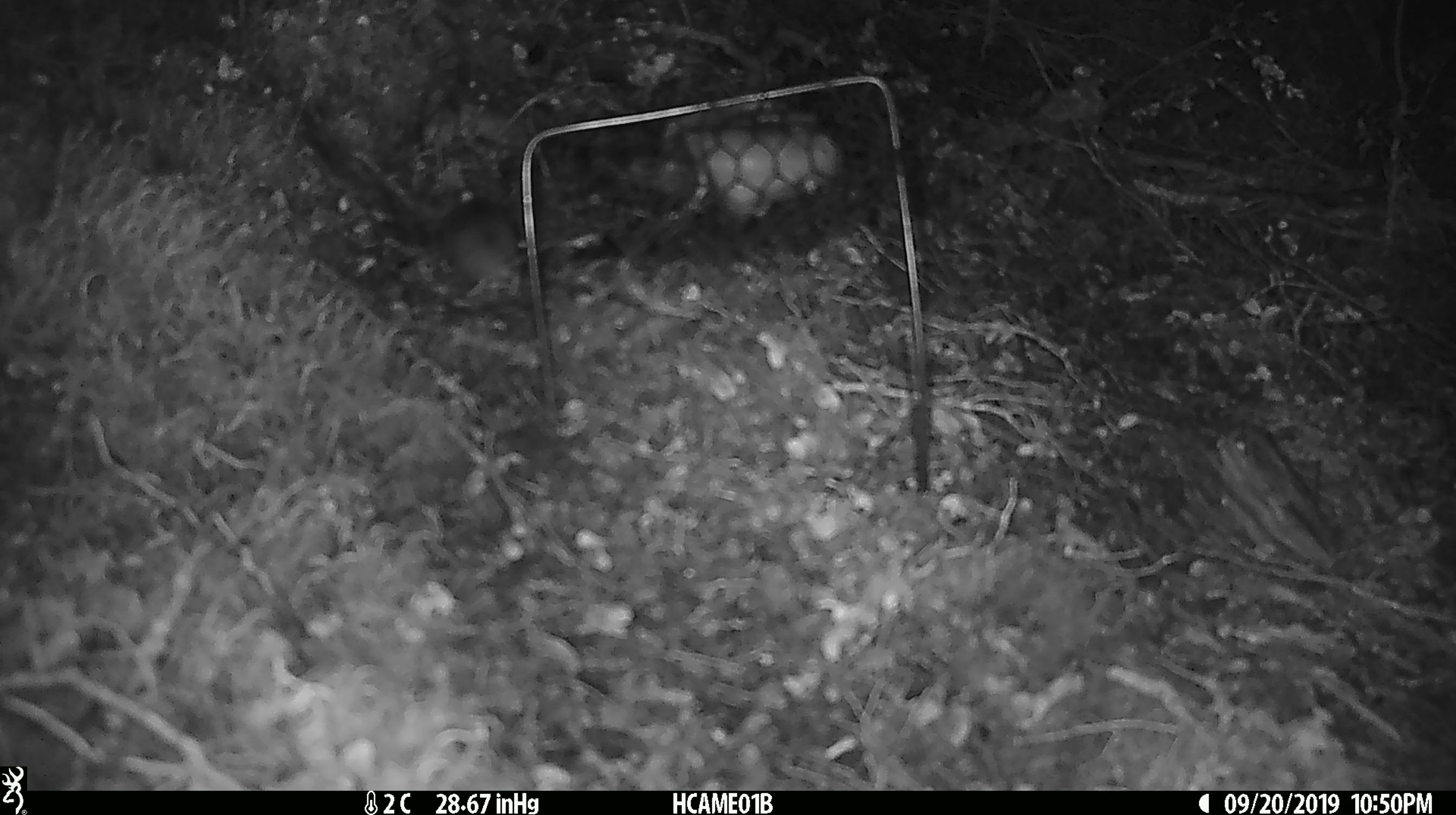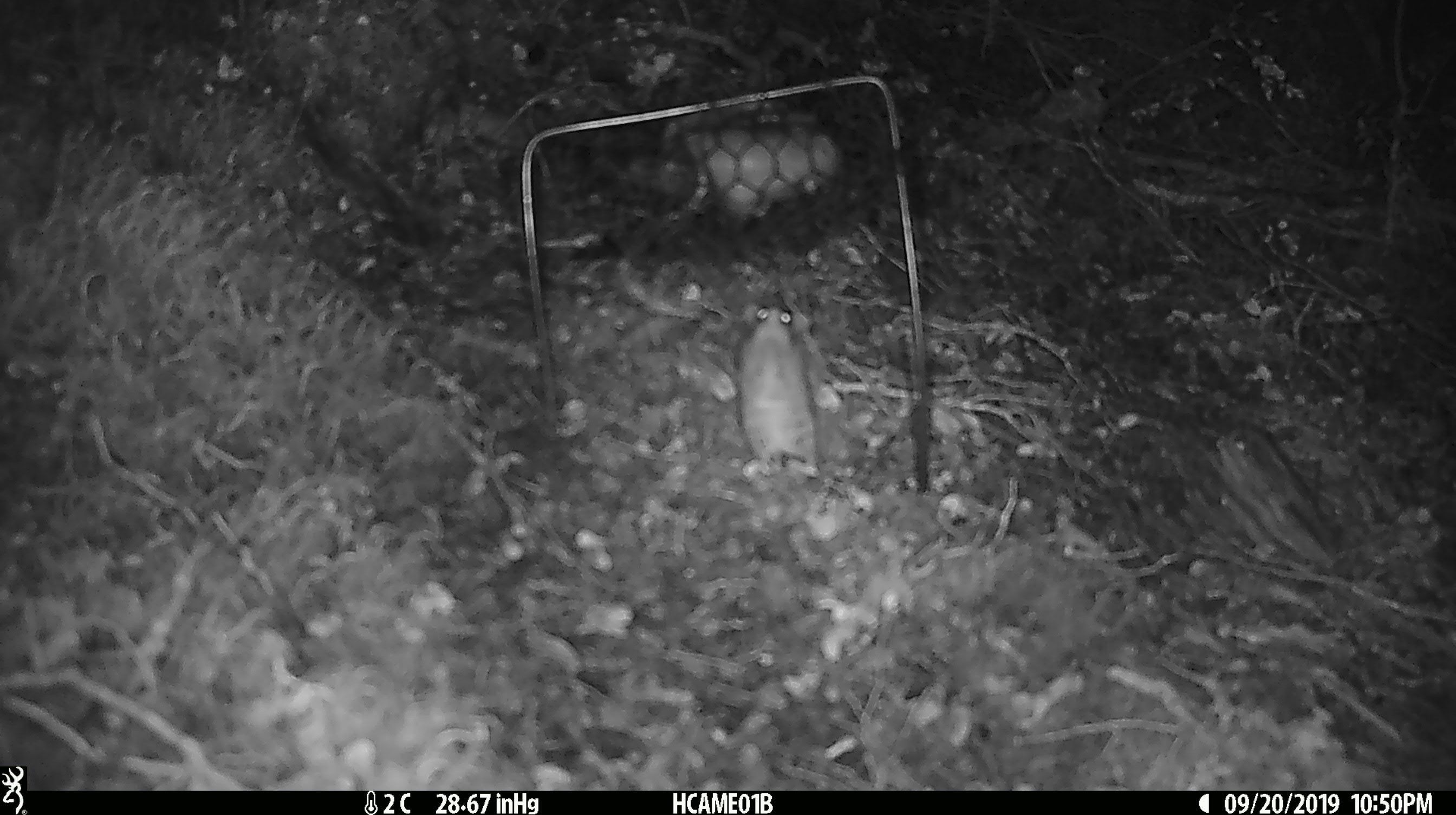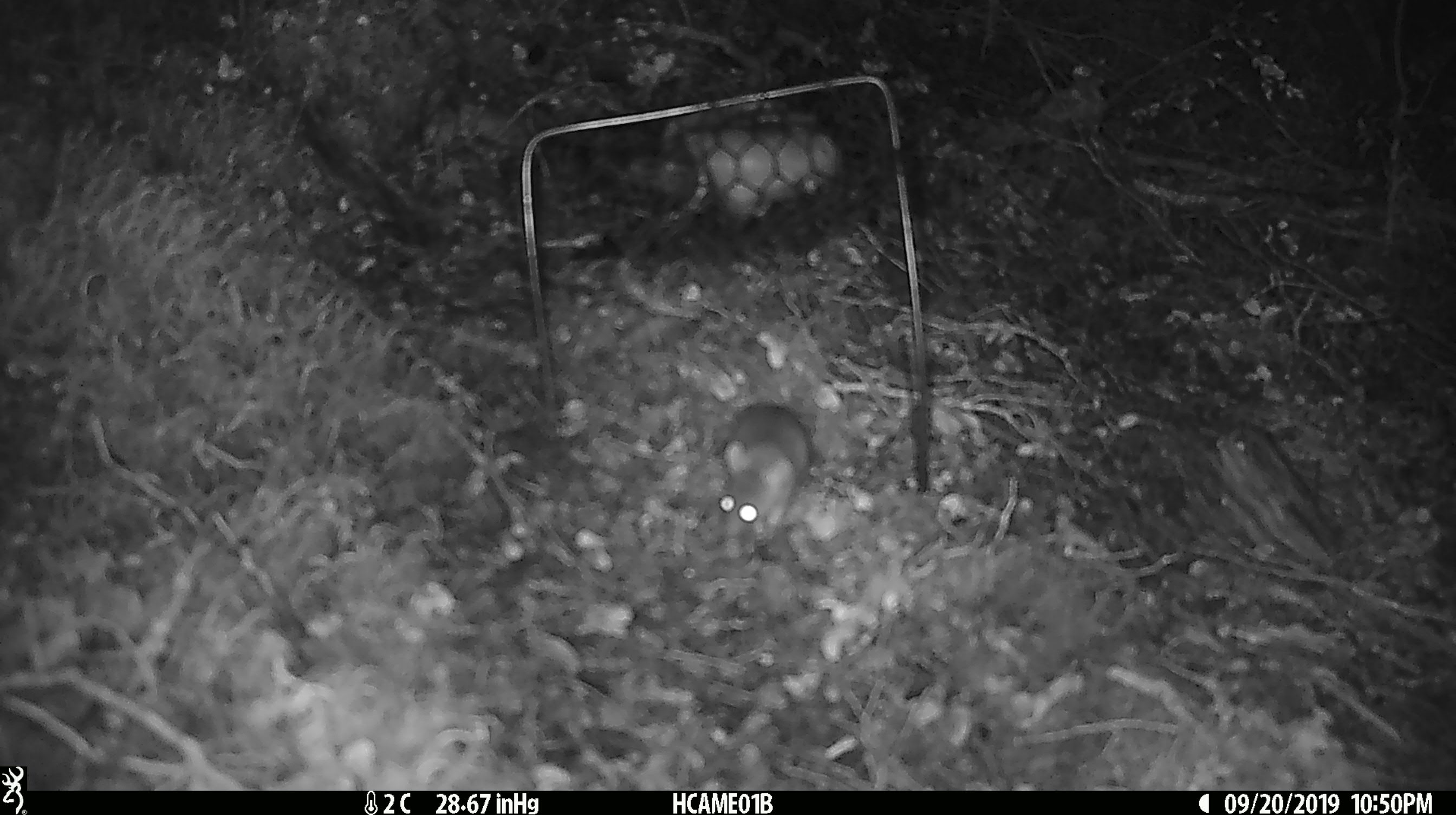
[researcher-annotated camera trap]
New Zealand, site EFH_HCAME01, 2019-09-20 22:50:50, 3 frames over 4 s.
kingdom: Animalia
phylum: Chordata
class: Mammalia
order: Rodentia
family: Muridae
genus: Mus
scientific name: Mus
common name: mouse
Mouse (Mus).